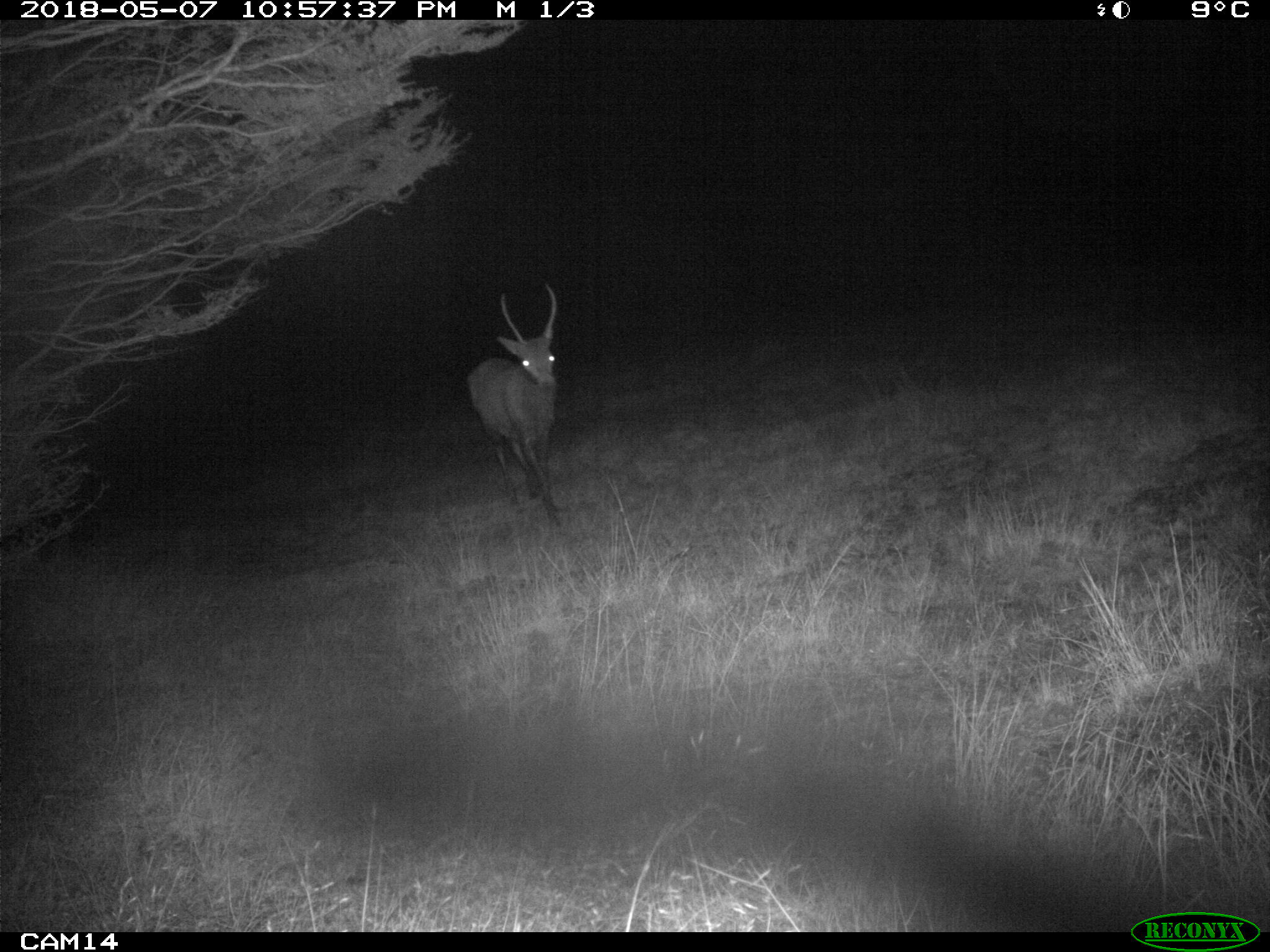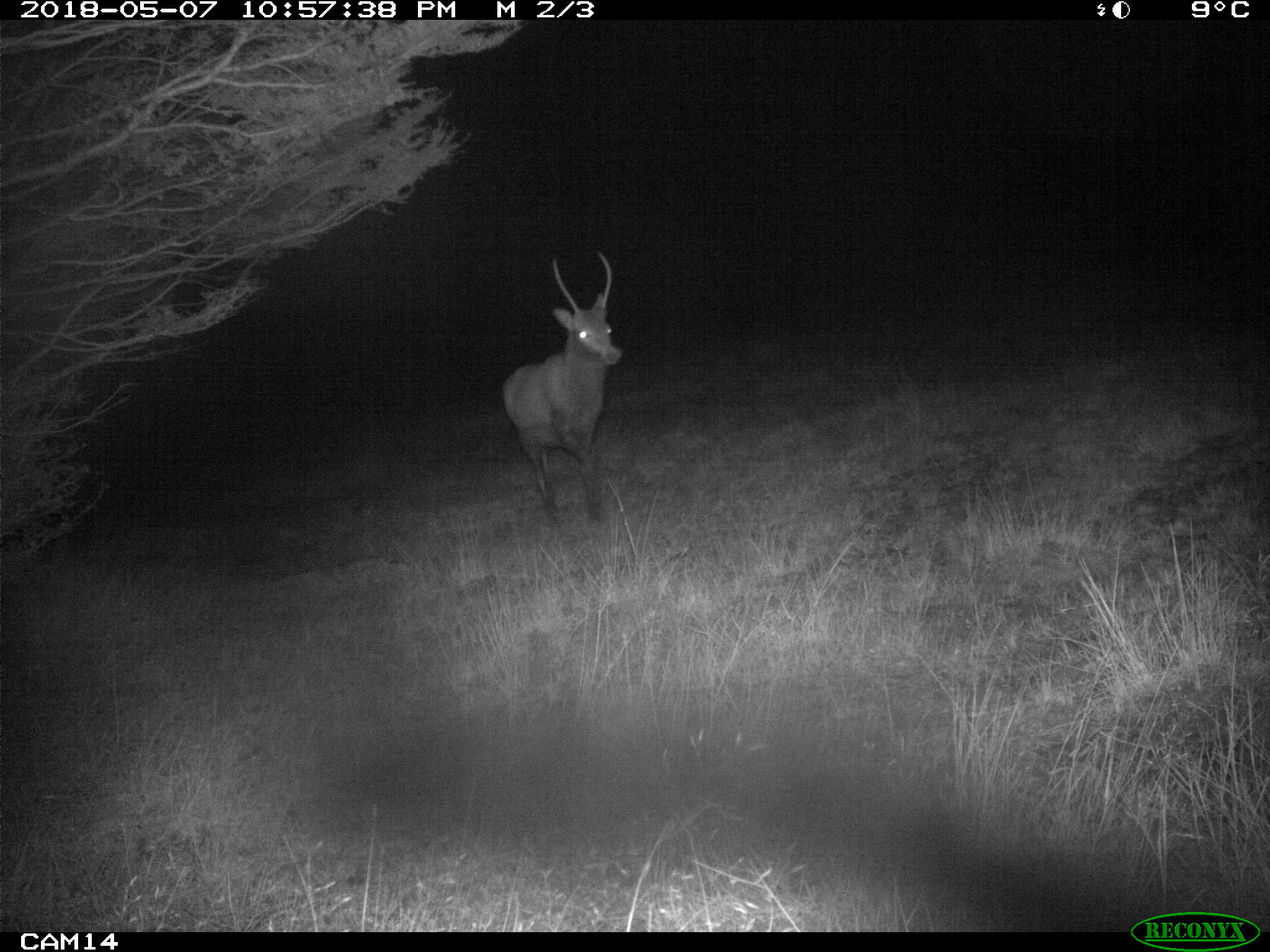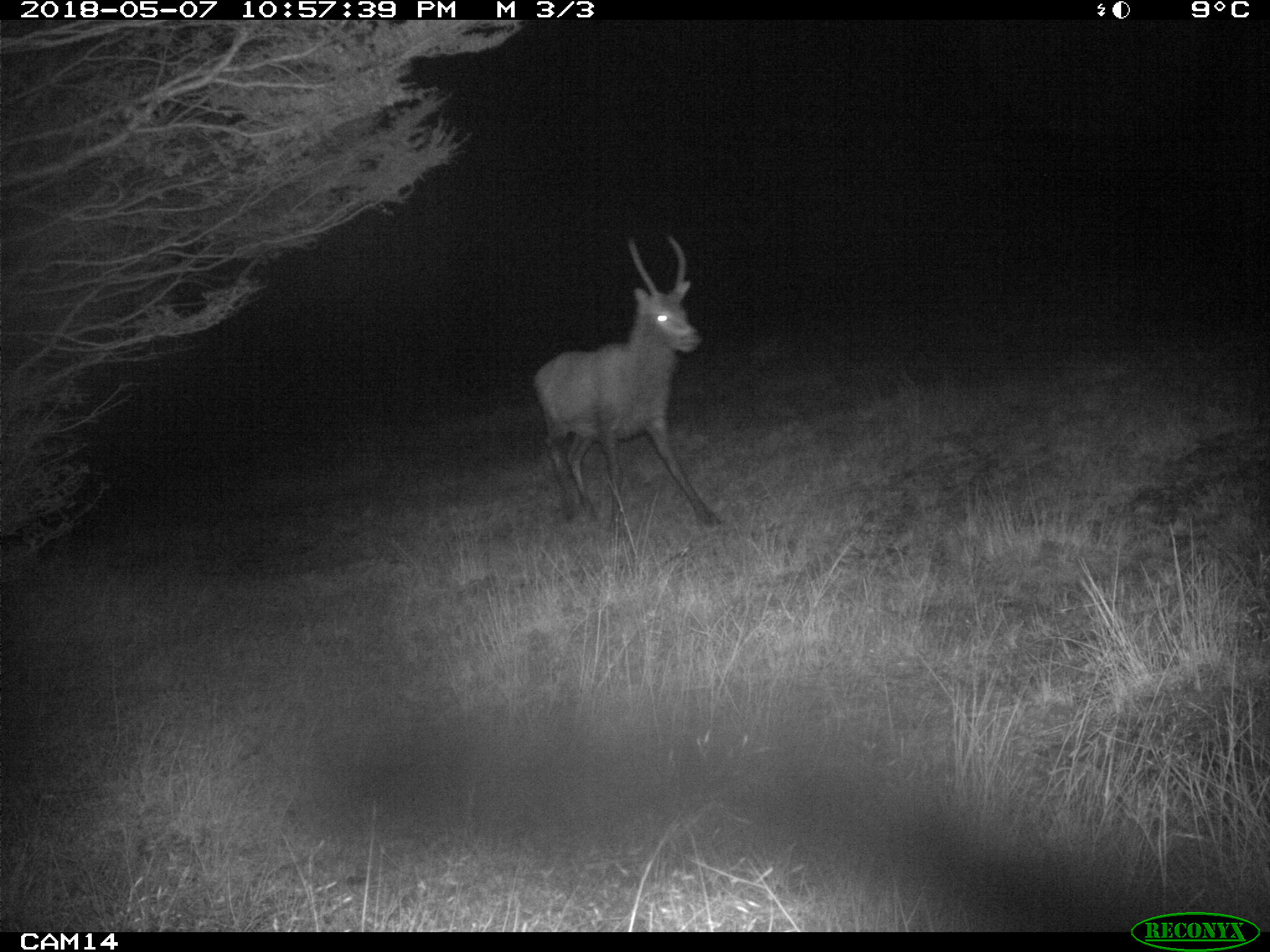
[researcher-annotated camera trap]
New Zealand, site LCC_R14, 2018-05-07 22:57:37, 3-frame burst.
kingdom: Animalia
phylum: Chordata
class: Mammalia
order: Artiodactyla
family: Cervidae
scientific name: Cervidae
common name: deer